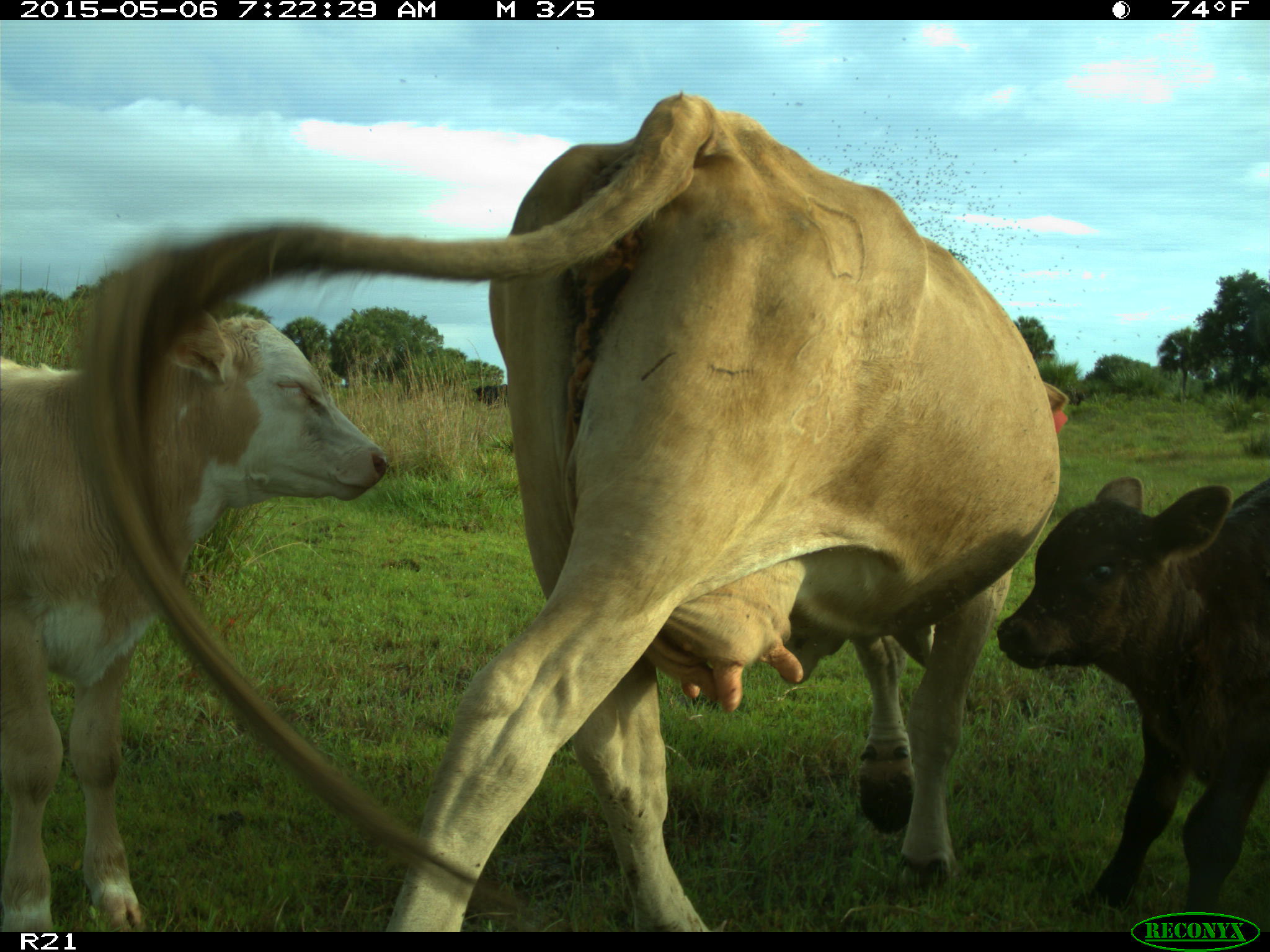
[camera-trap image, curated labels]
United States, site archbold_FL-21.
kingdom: Animalia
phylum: Chordata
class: Mammalia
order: Artiodactyla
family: Bovidae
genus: Bos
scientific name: Bos taurus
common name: domestic cow